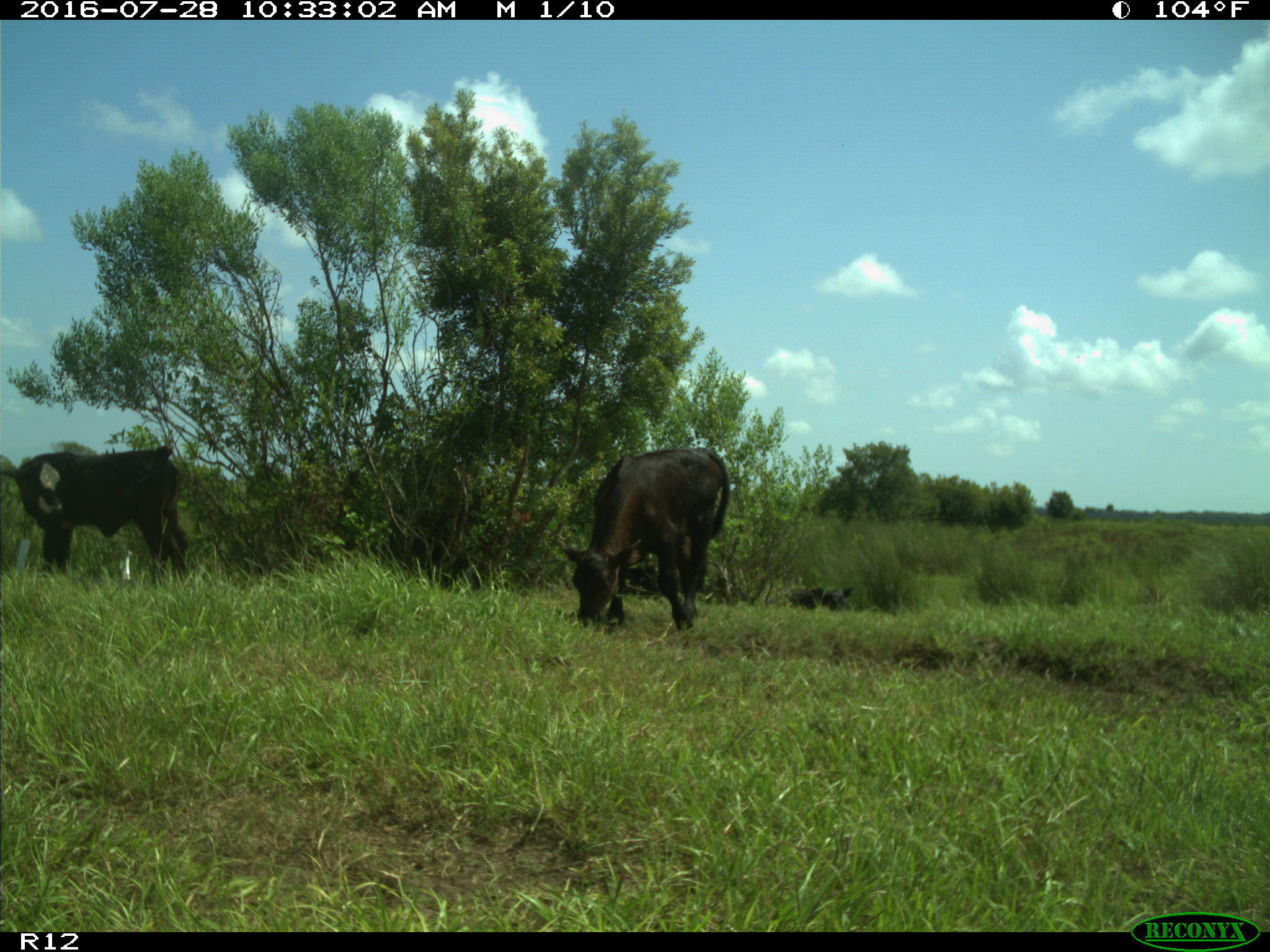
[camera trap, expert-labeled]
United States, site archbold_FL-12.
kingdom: Animalia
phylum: Chordata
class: Mammalia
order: Artiodactyla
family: Bovidae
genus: Bos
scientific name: Bos taurus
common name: domestic cow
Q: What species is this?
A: Bos taurus (domestic cow).